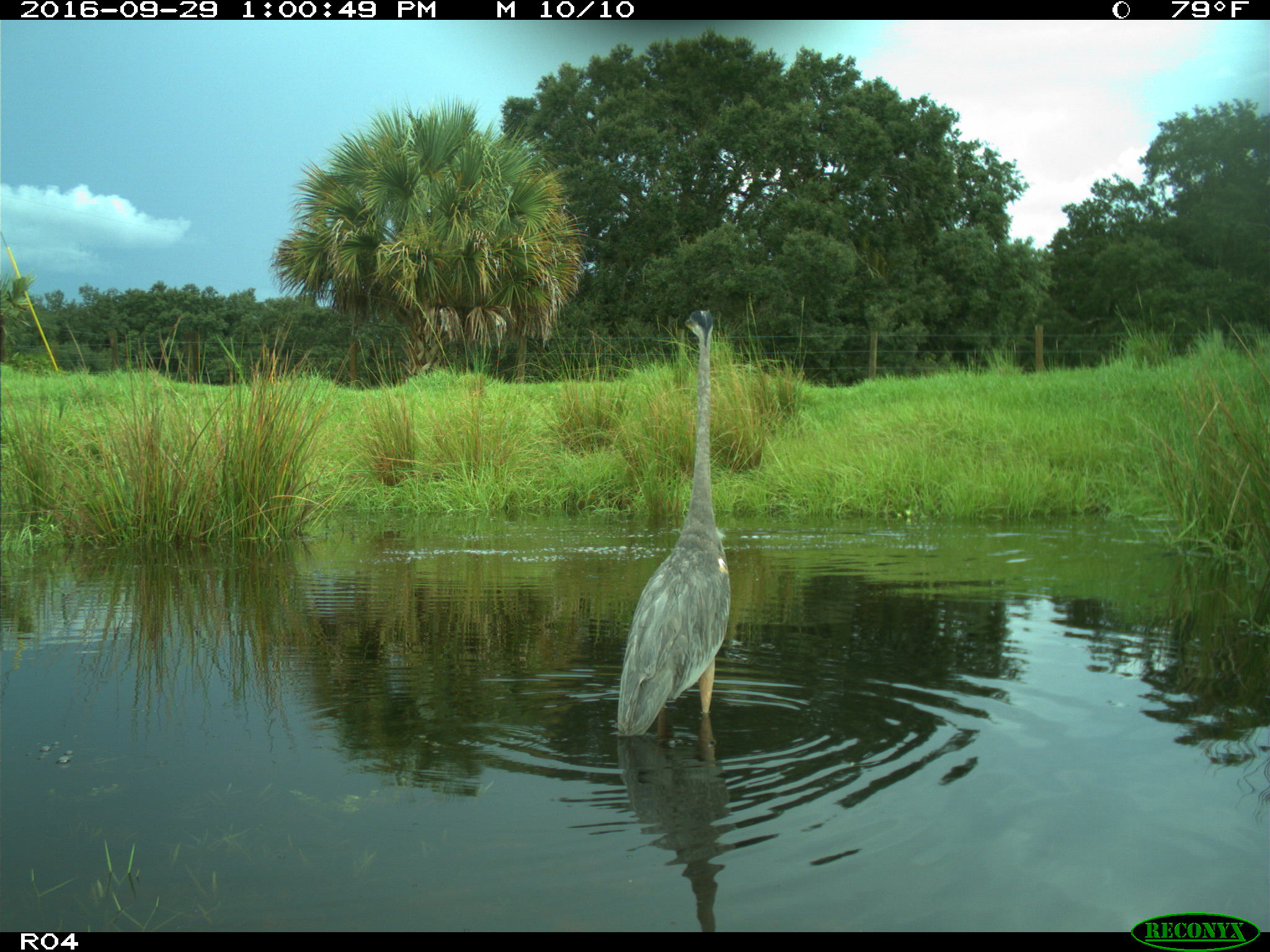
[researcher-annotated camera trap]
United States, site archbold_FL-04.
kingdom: Animalia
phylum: Chordata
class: Aves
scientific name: Aves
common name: birds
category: unidentified bird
Unidentified bird (birds) (Aves).